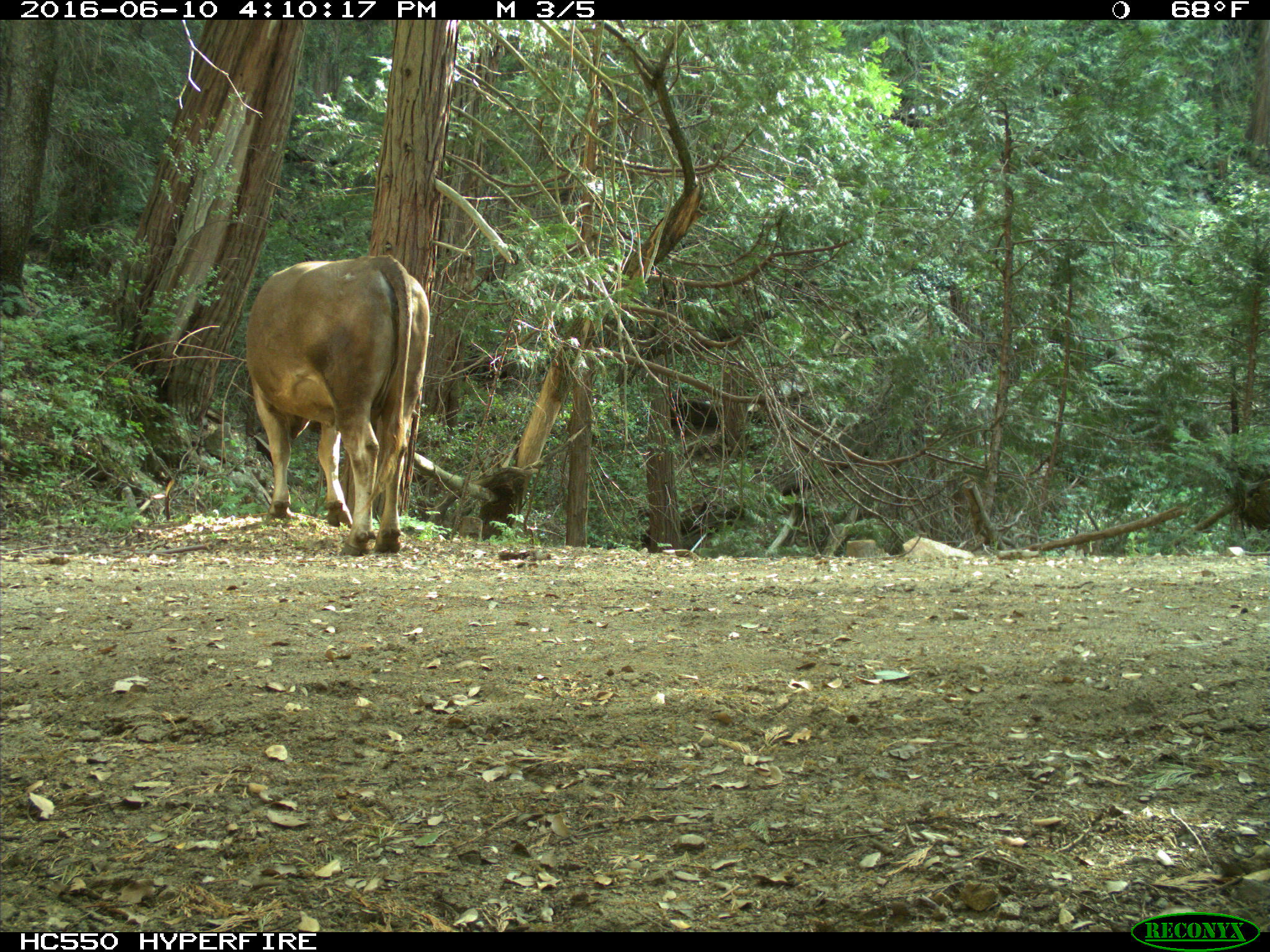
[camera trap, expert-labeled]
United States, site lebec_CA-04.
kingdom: Animalia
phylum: Chordata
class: Mammalia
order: Artiodactyla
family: Bovidae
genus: Bos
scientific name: Bos taurus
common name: domestic cow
Bos taurus (domestic cow).